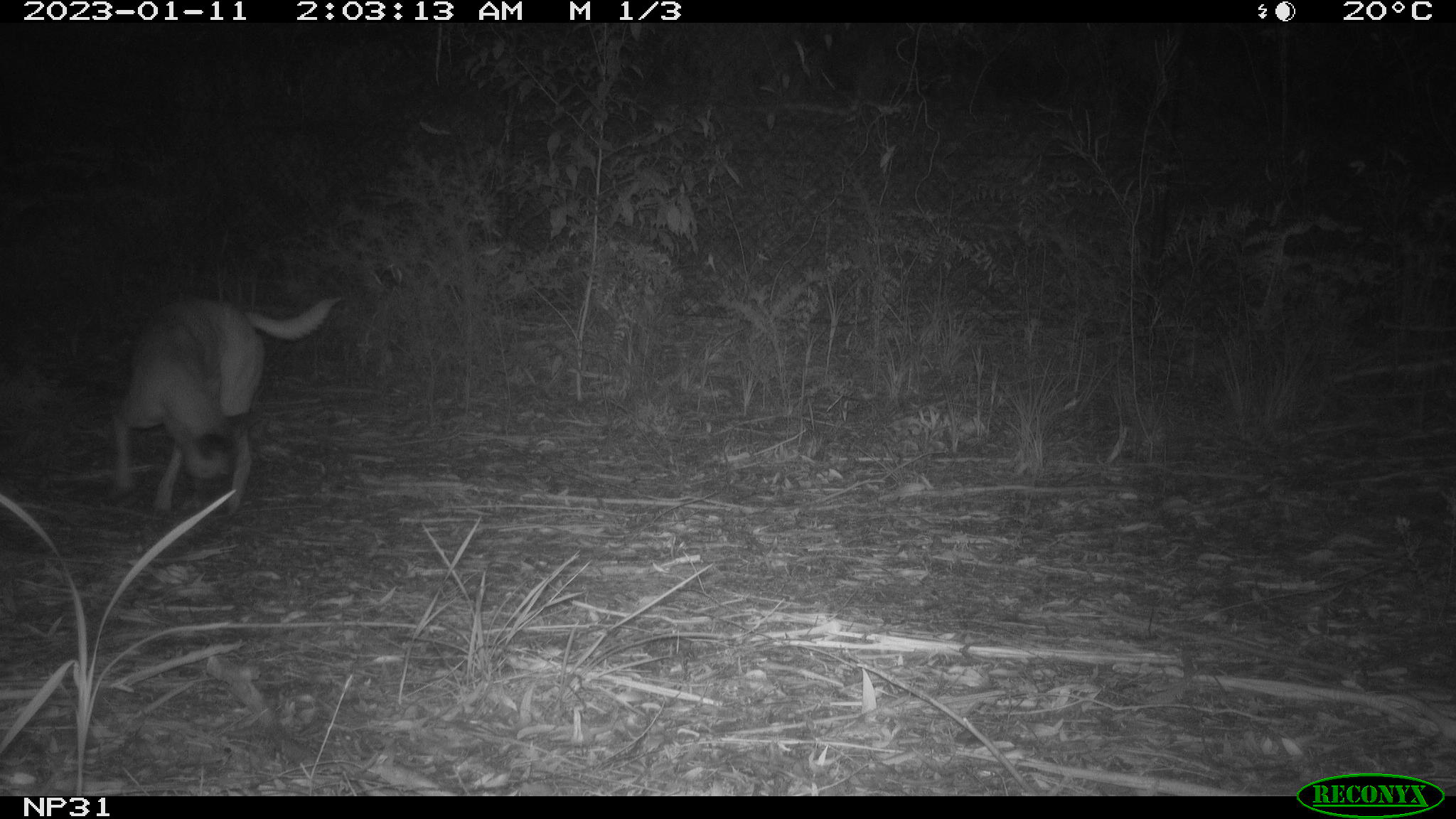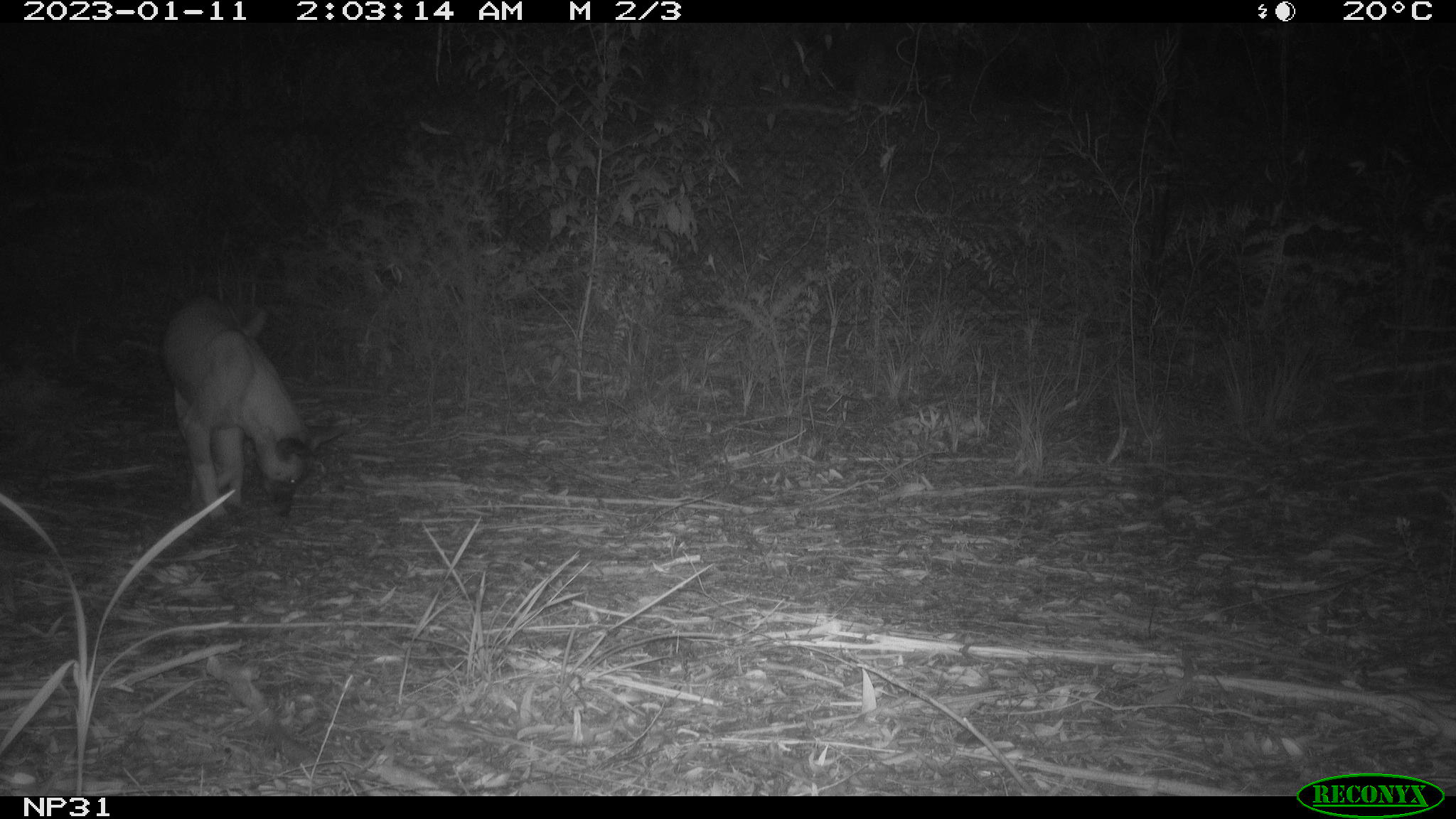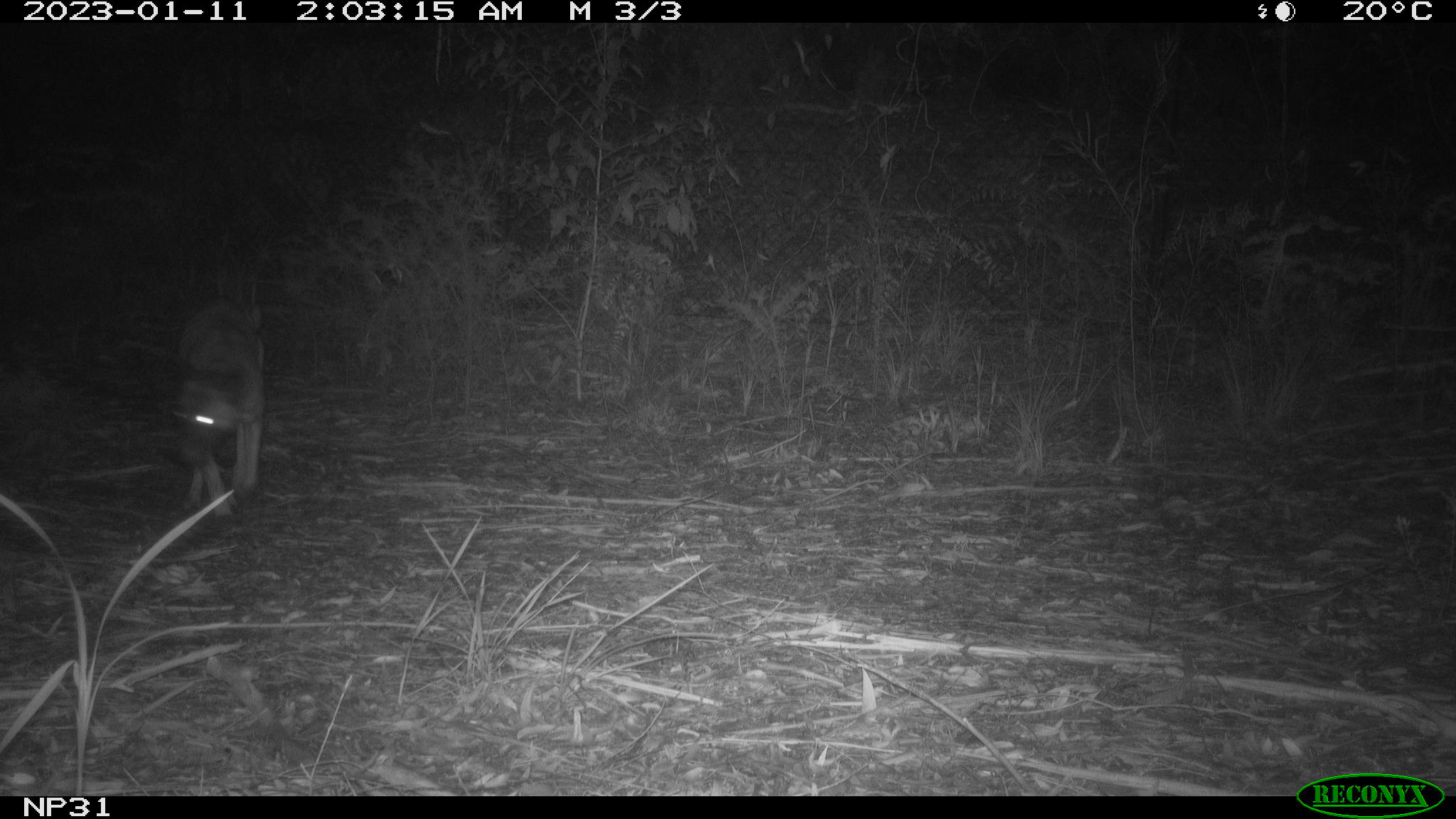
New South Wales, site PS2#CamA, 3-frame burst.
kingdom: Animalia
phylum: Chordata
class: Mammalia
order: Carnivora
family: Canidae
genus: Canis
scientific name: Canis familiaris dingo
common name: dingo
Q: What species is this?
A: Dingo (Canis familiaris dingo).